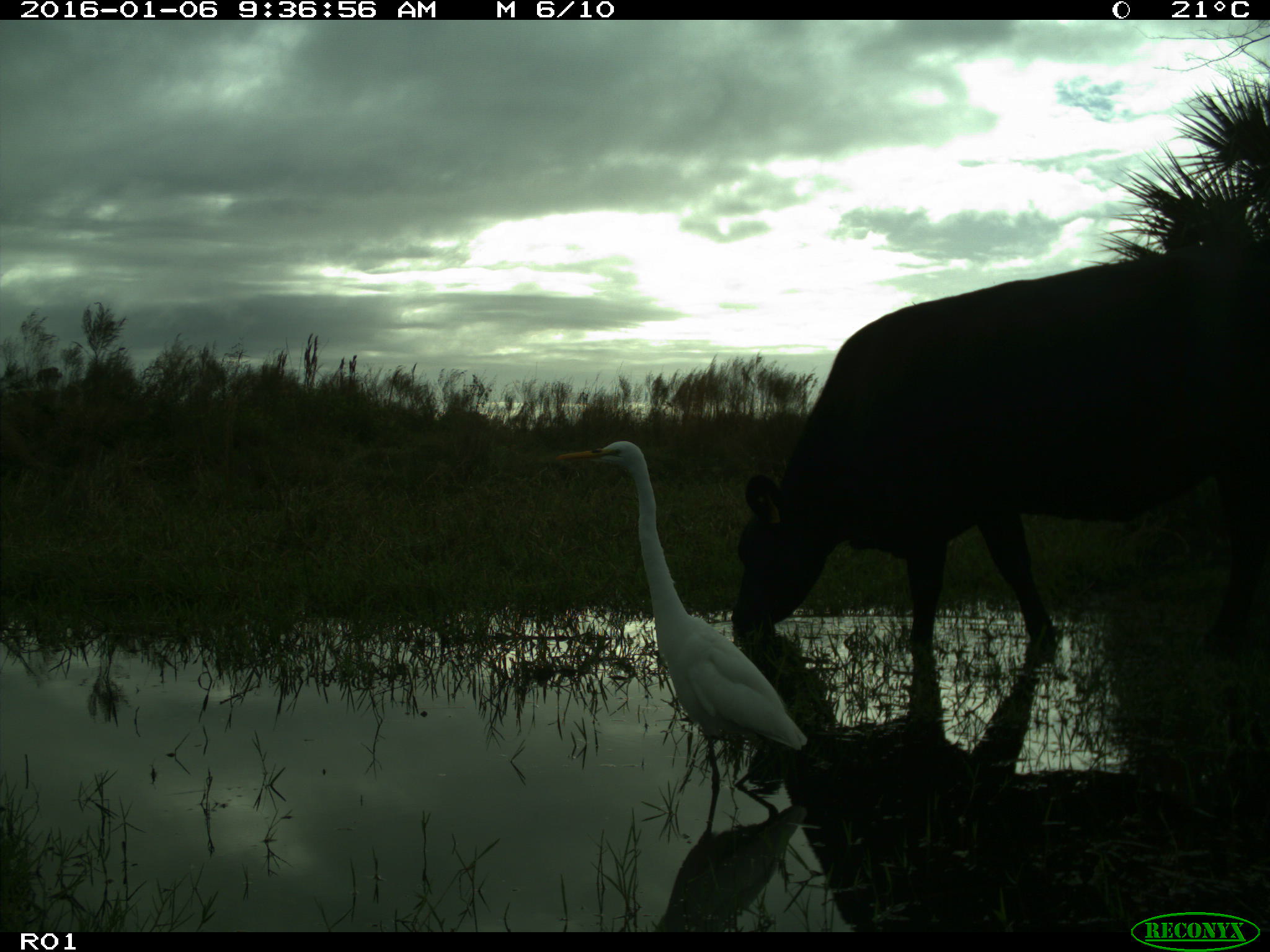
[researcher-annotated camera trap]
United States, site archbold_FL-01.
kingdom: Animalia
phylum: Chordata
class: Mammalia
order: Artiodactyla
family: Bovidae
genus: Bos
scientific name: Bos taurus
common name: domestic cow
Bos taurus (domestic cow).